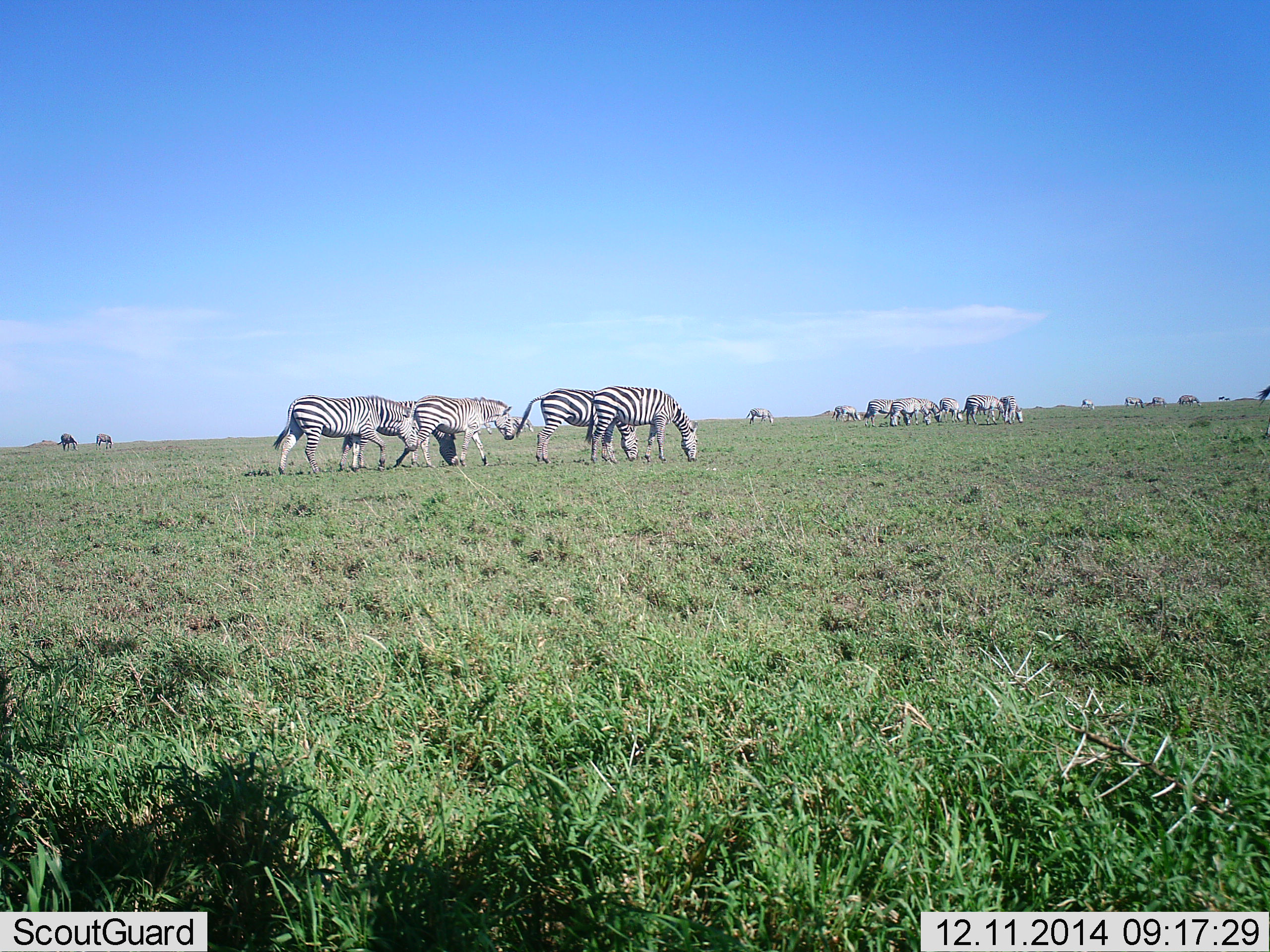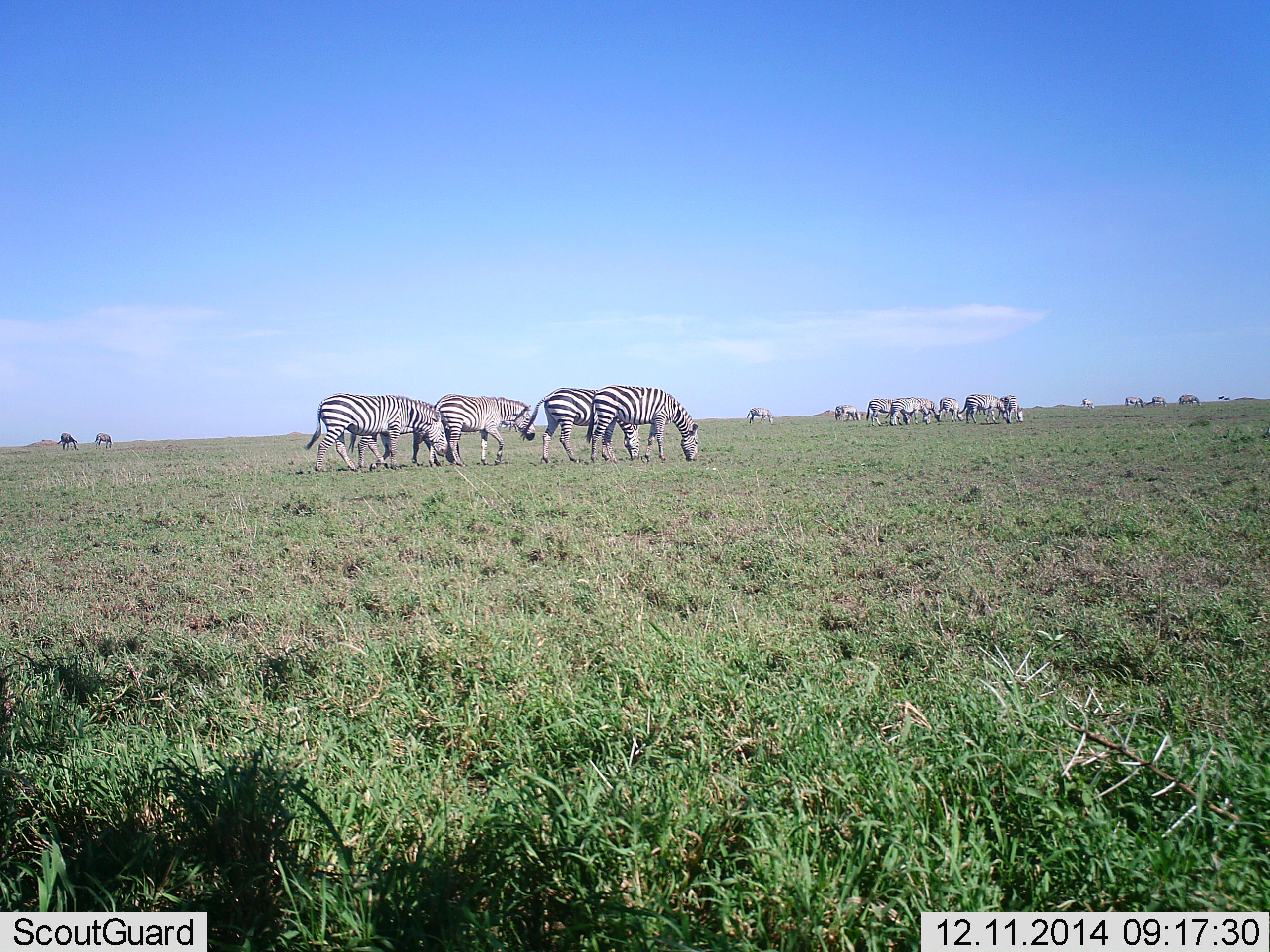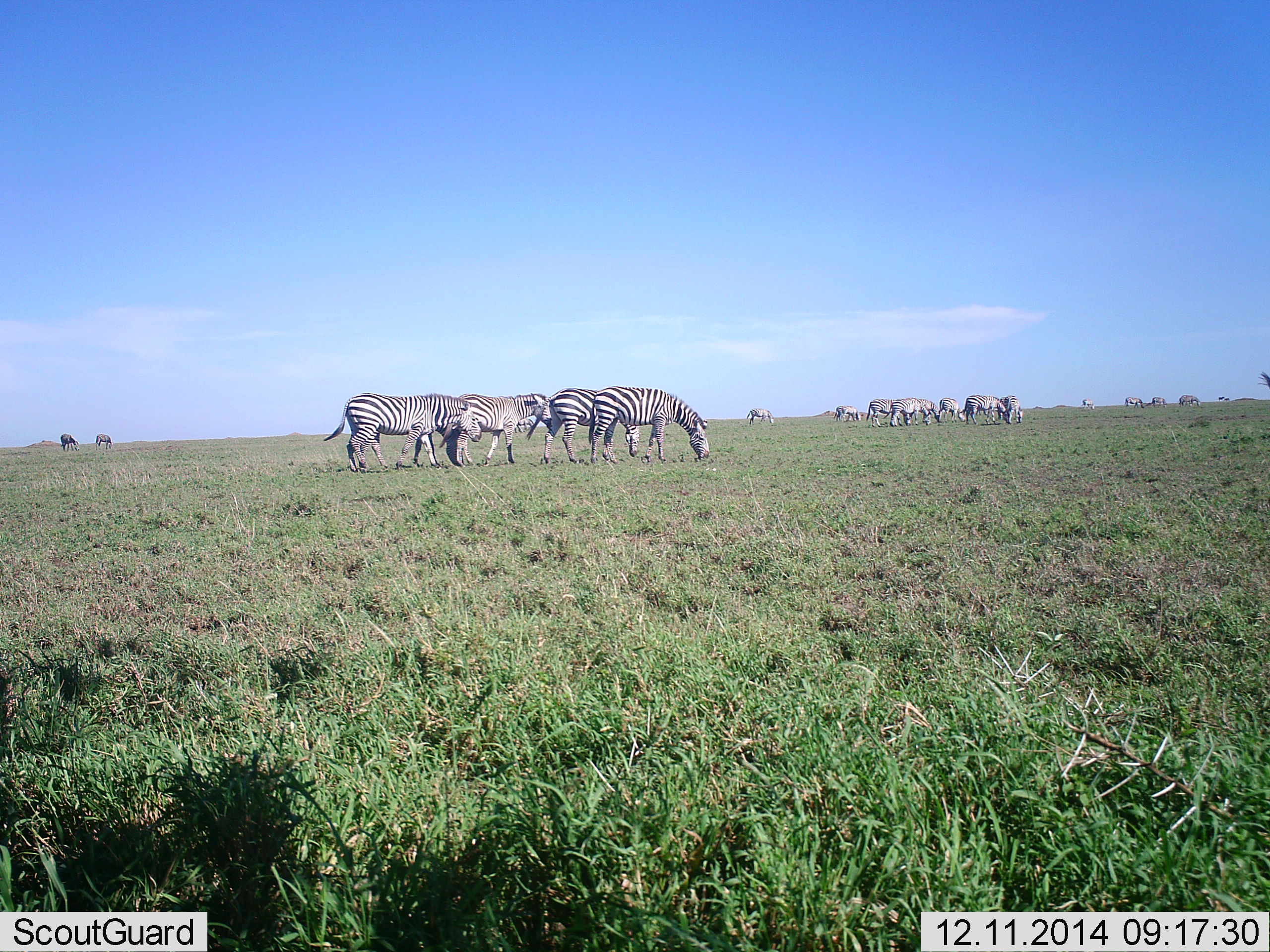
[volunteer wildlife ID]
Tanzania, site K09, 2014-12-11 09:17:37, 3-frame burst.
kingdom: Animalia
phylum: Chordata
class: Mammalia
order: Perissodactyla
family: Equidae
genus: Equus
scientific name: Equus quagga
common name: plains zebra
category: zebra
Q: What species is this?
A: Zebra (plains zebra) (Equus quagga).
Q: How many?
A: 11-50.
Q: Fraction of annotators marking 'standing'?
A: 50%.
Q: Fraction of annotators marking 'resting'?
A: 0%.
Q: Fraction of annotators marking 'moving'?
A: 30%.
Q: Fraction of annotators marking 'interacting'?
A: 0%.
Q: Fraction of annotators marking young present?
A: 0%.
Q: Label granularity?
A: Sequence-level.